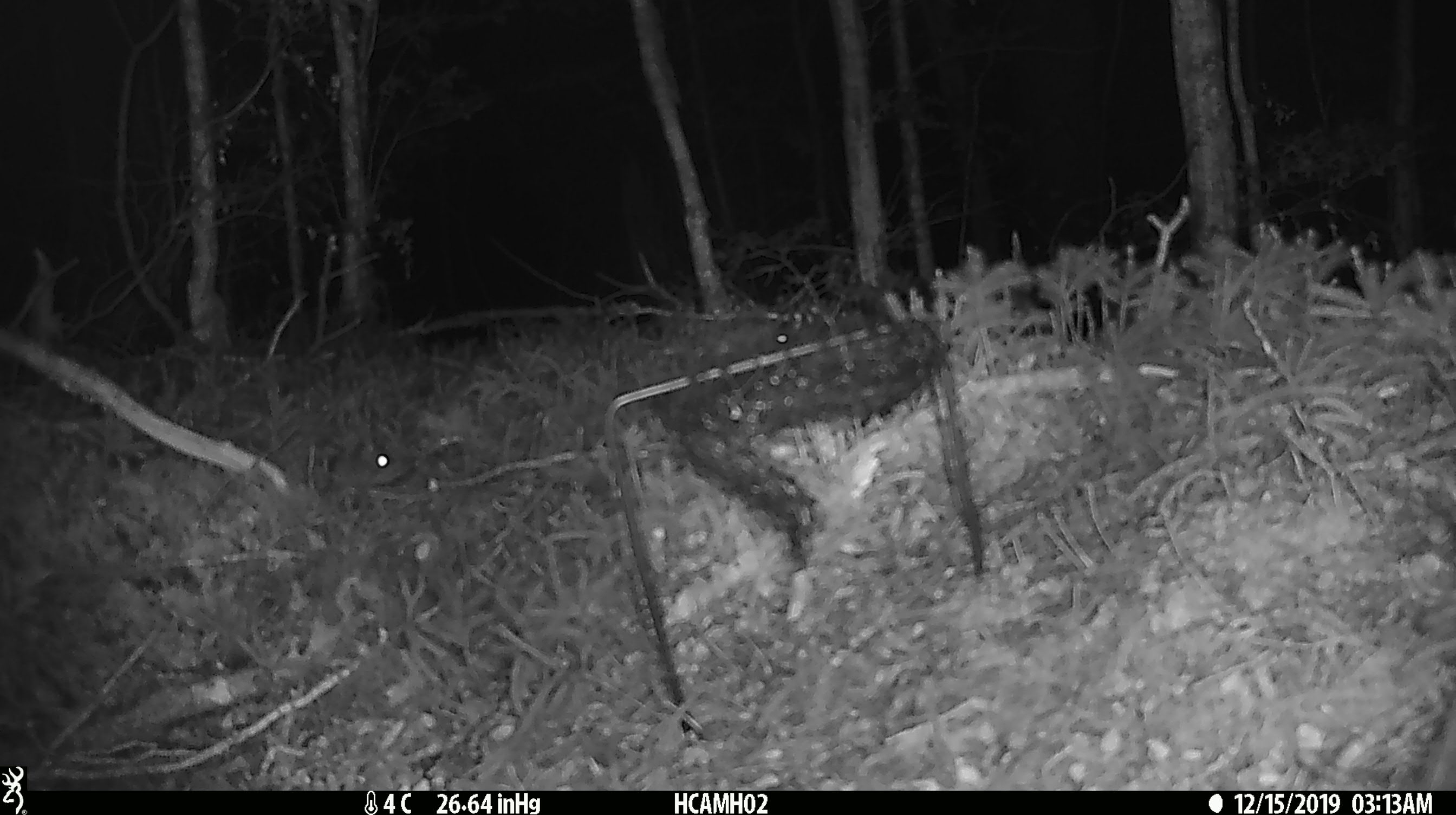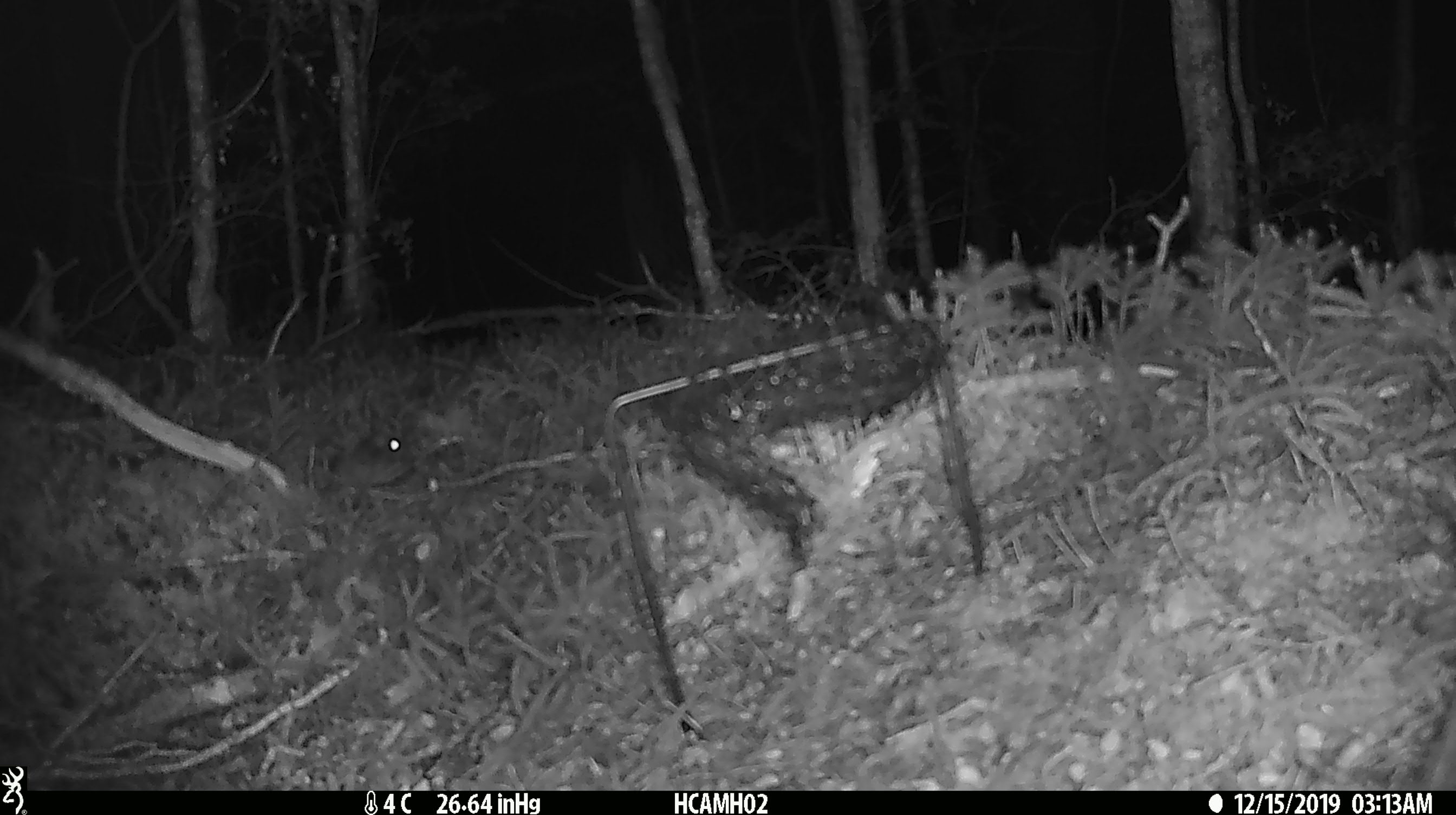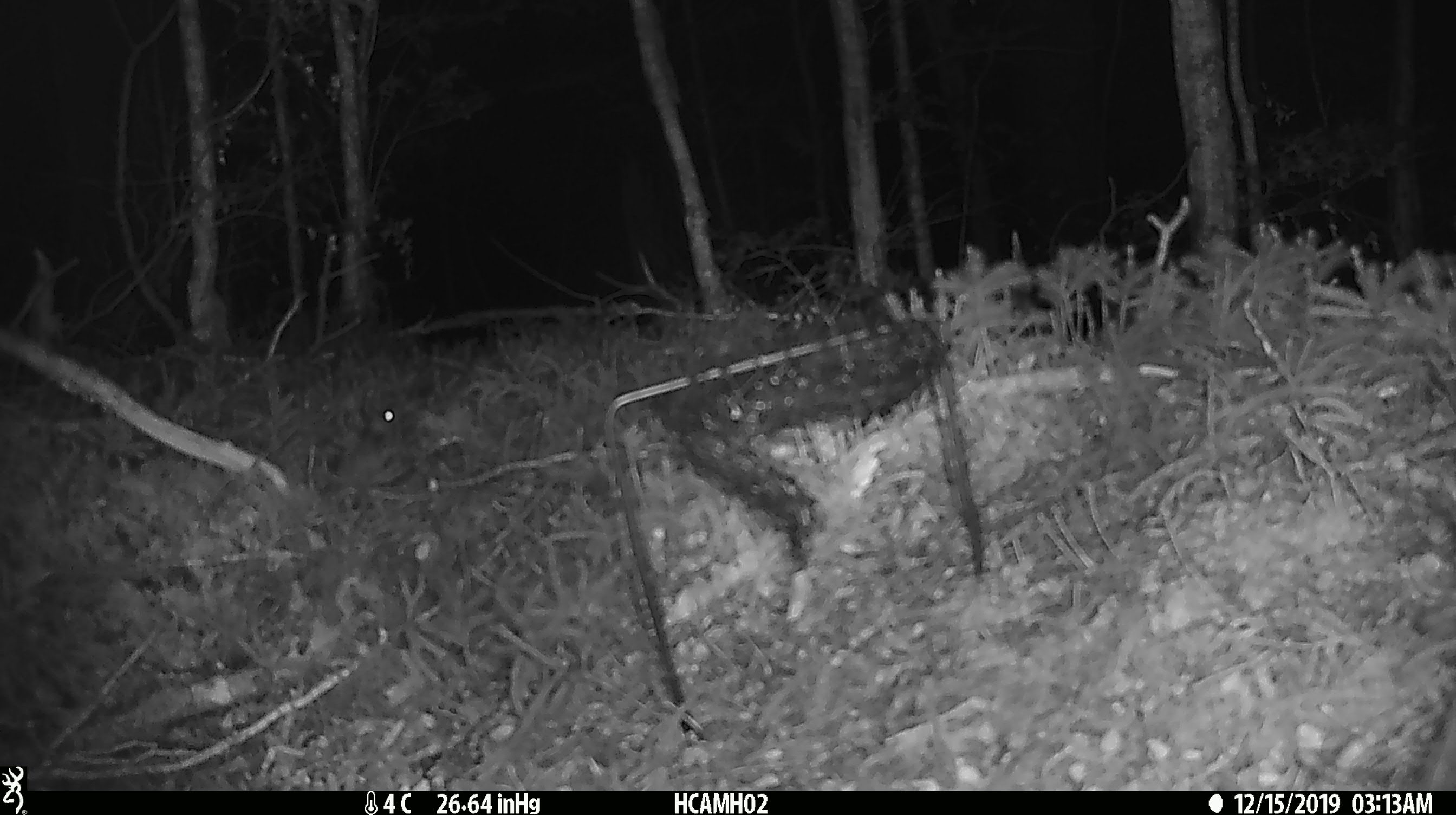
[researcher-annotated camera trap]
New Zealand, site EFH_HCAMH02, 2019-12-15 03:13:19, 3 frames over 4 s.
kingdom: Animalia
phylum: Chordata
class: Mammalia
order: Rodentia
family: Muridae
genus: Mus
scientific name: Mus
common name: mouse